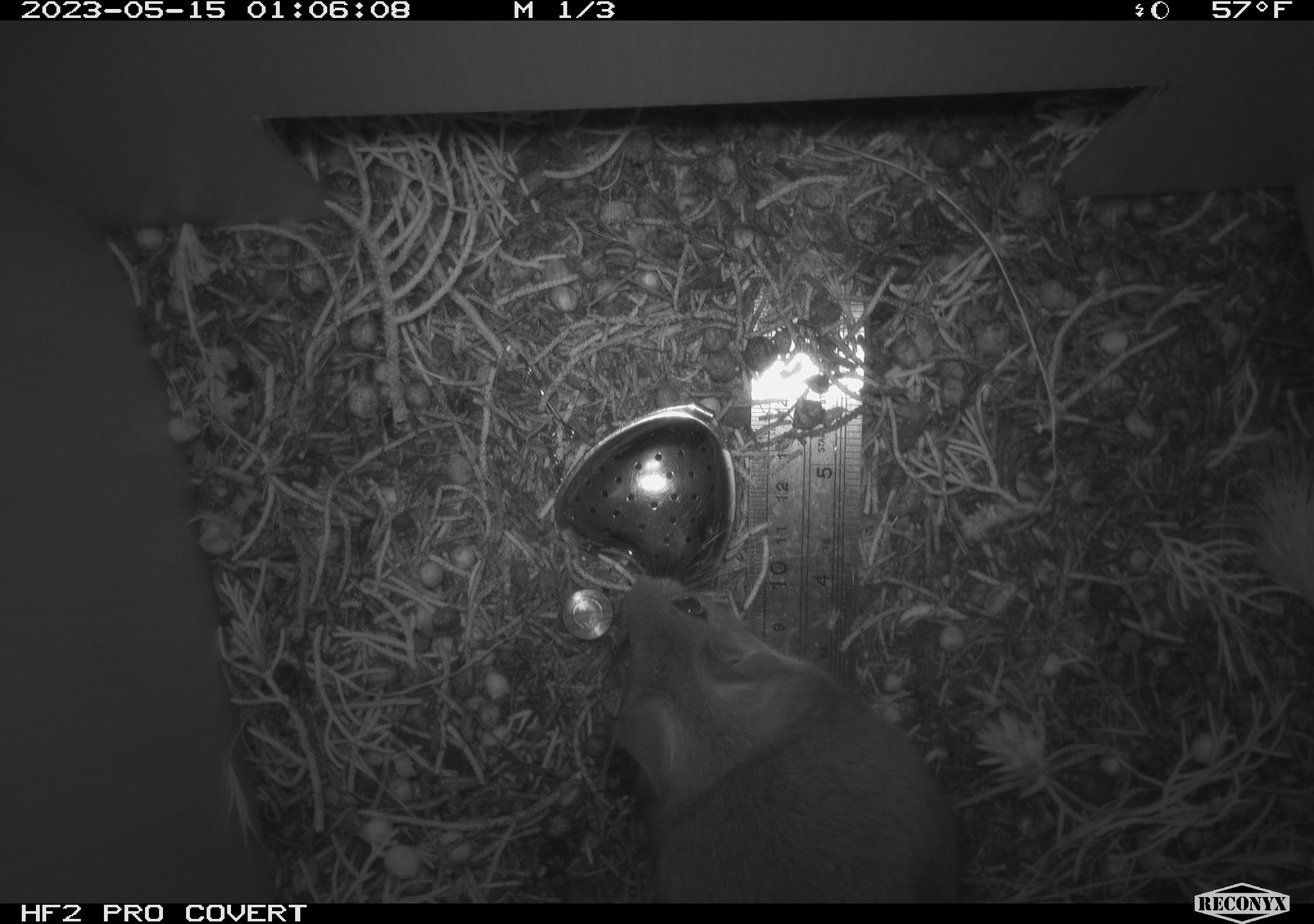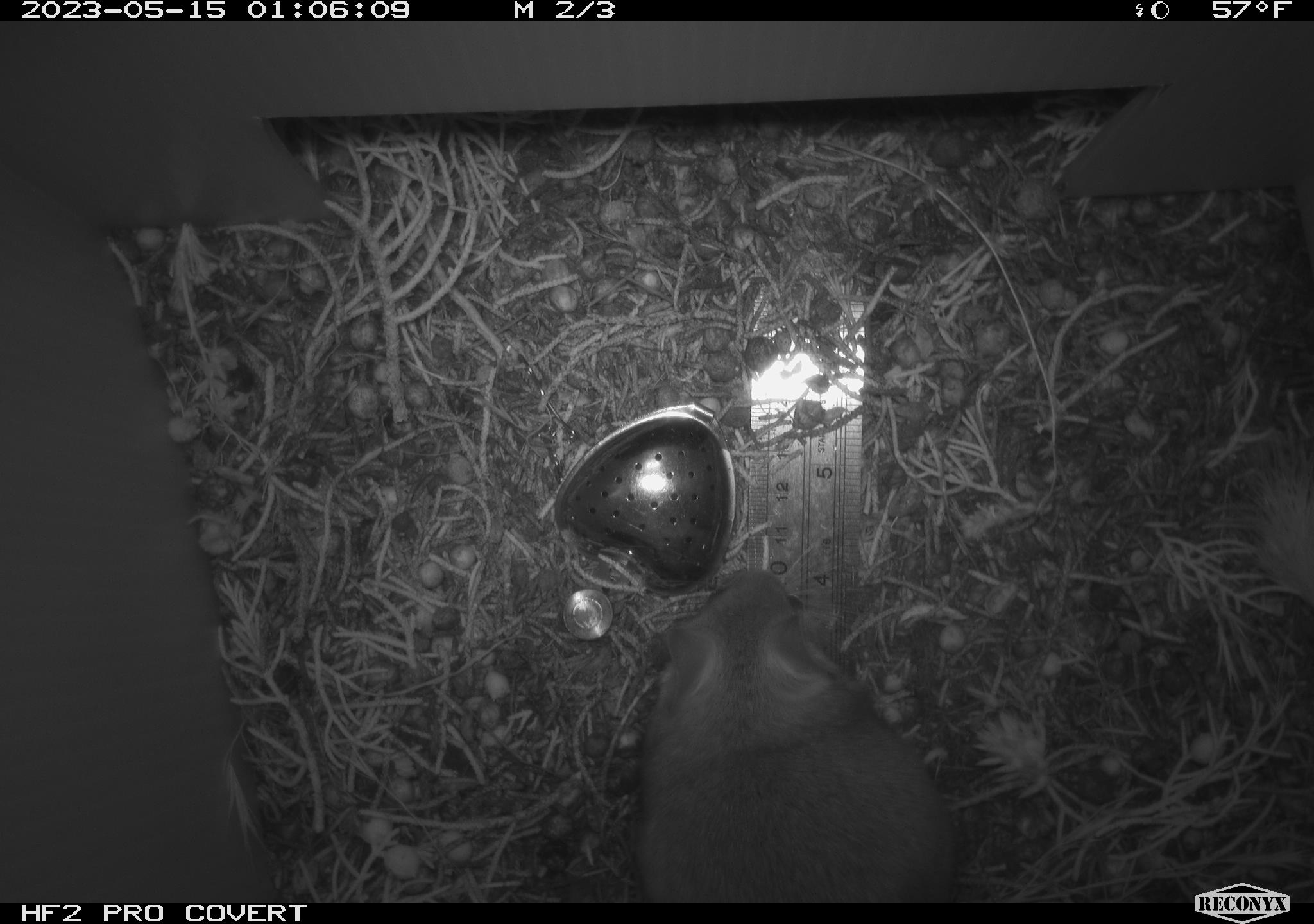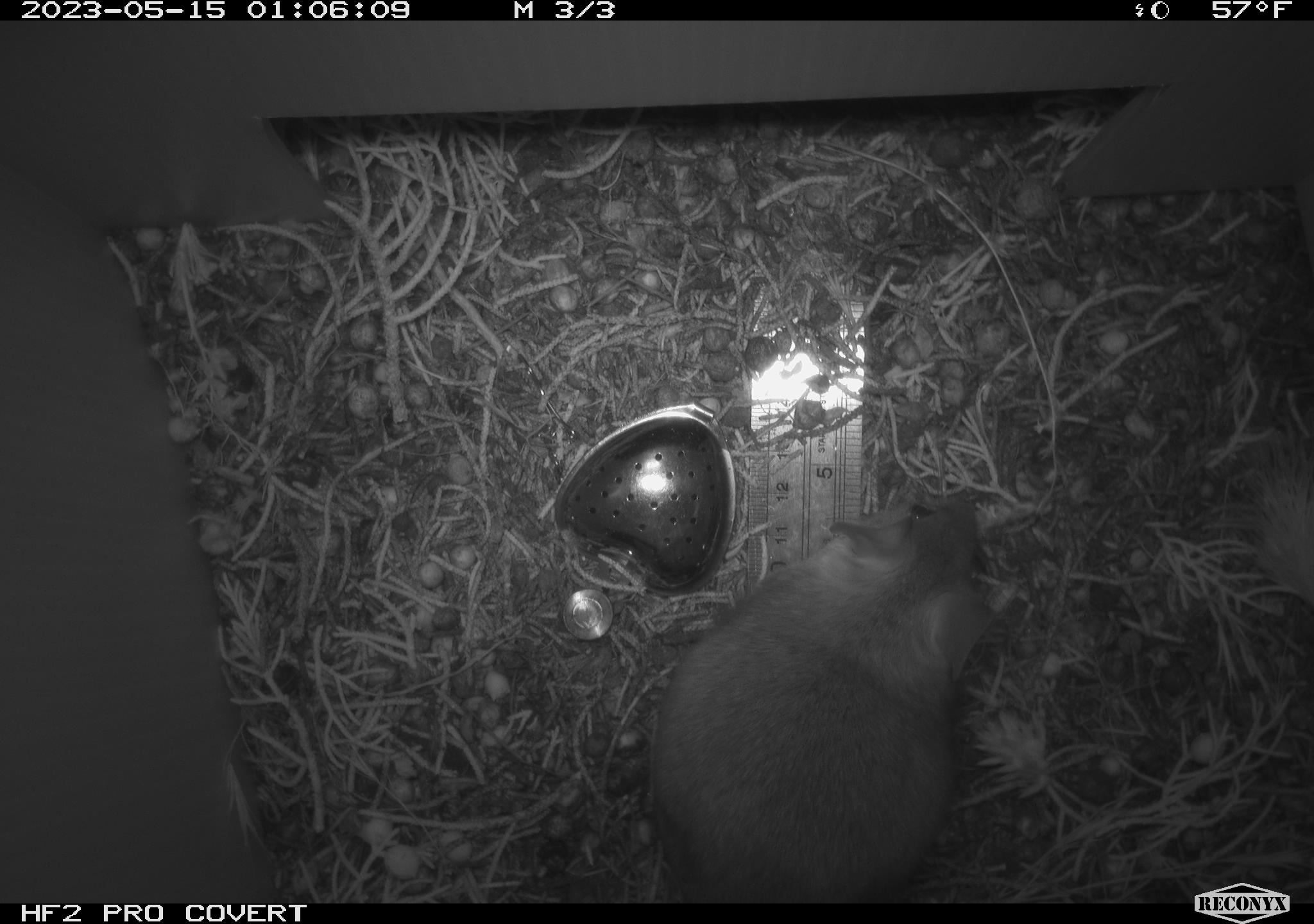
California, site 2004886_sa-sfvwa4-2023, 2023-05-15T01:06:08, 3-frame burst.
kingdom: Animalia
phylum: Chordata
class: Mammalia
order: Rodentia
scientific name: Rodentia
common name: mouse species